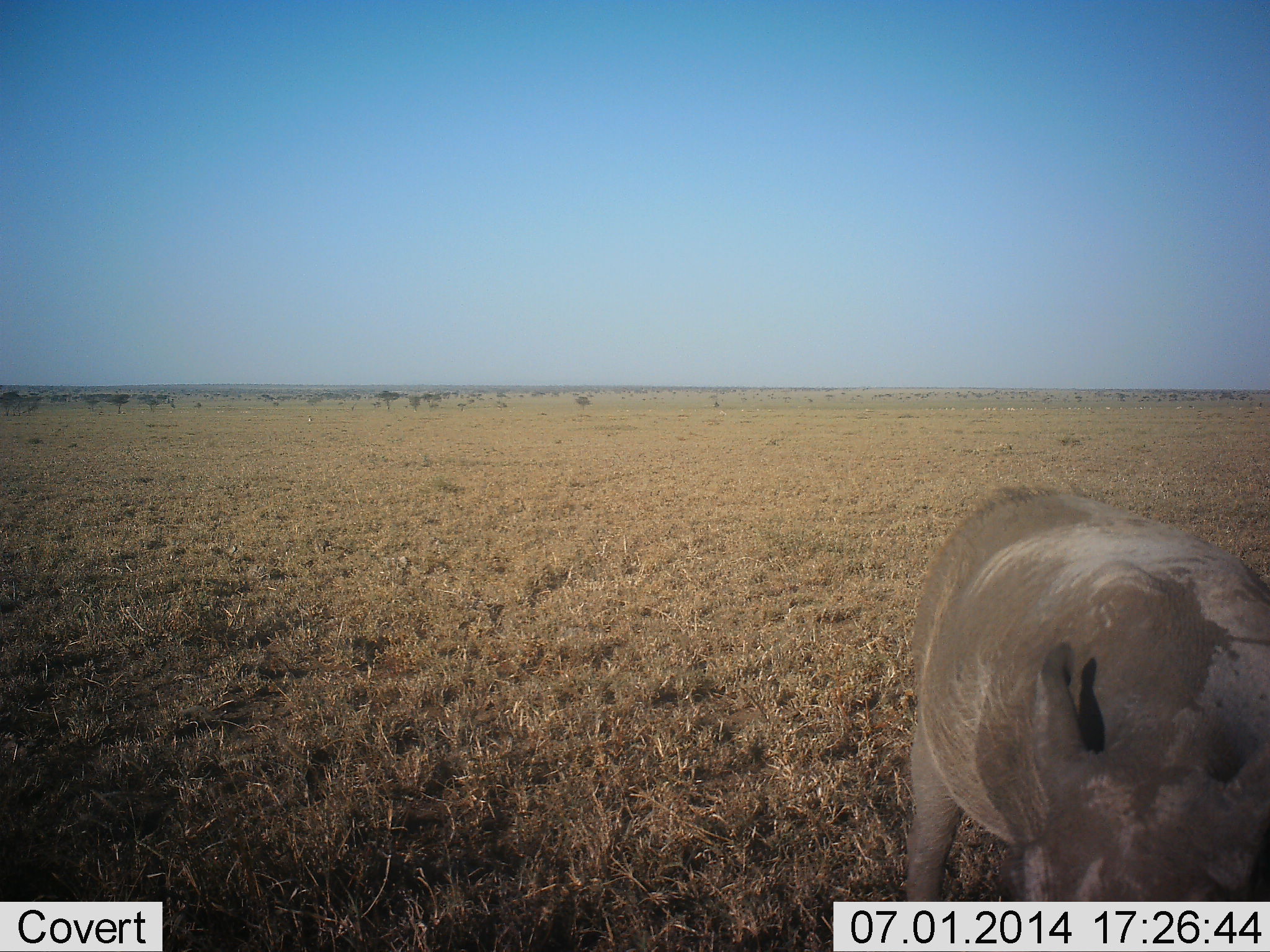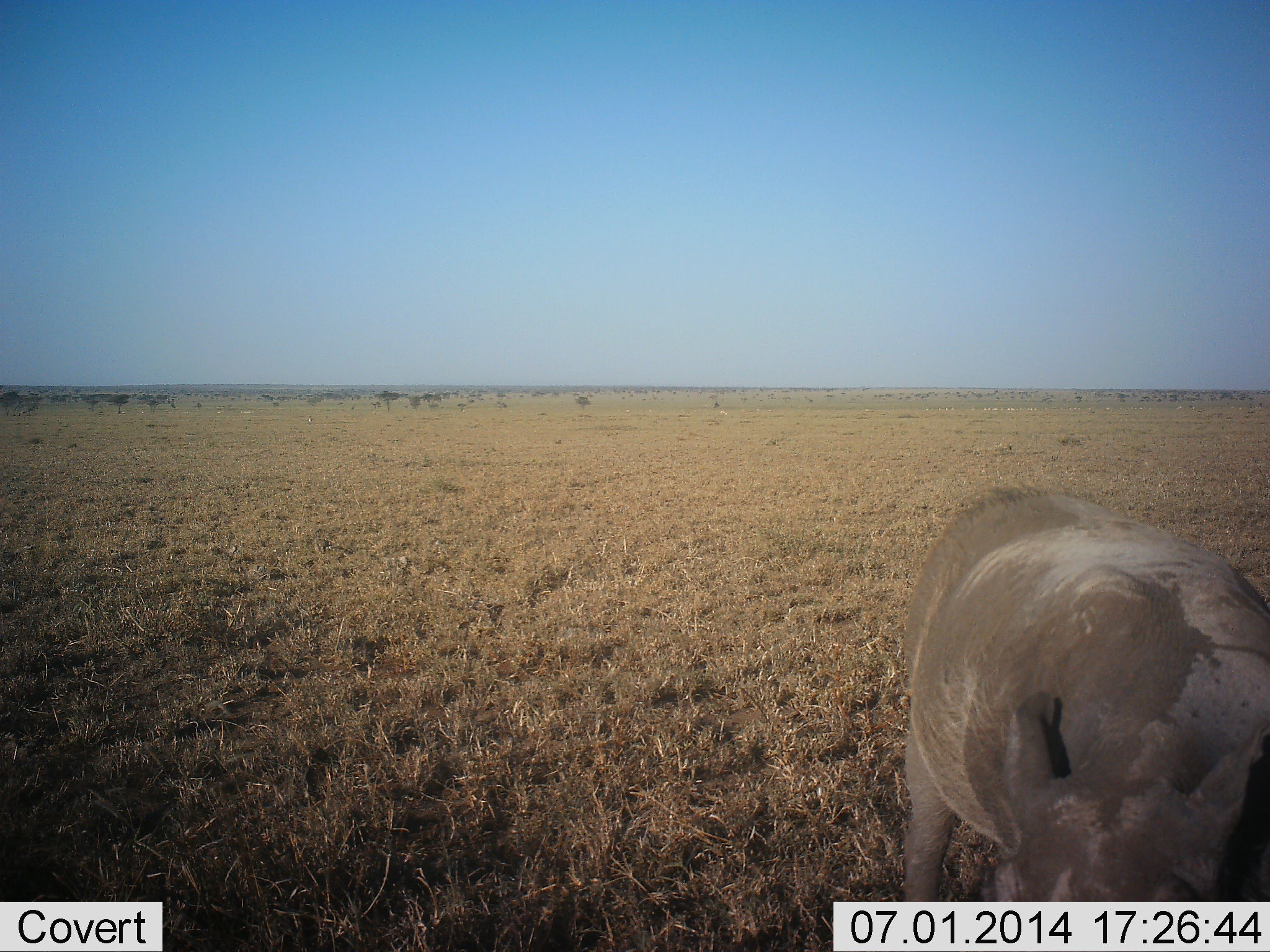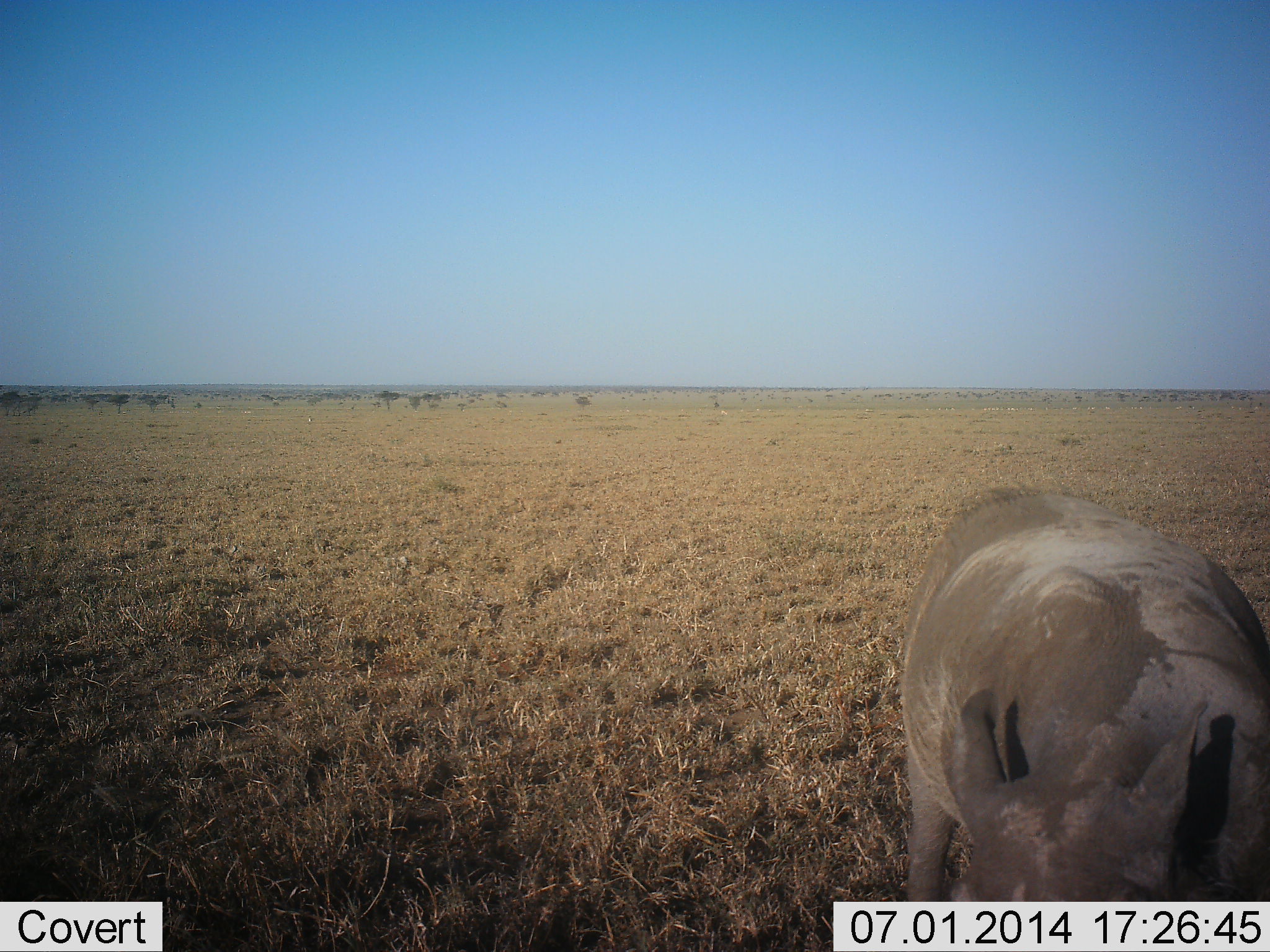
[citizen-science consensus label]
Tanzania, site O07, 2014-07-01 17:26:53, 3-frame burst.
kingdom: Animalia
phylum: Chordata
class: Mammalia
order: Artiodactyla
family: Suidae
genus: Phacochoerus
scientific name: Phacochoerus africanus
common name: warthog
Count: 1.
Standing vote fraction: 70%.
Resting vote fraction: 0%.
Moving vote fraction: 0%.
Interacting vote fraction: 0%.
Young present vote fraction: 0%.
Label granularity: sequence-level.